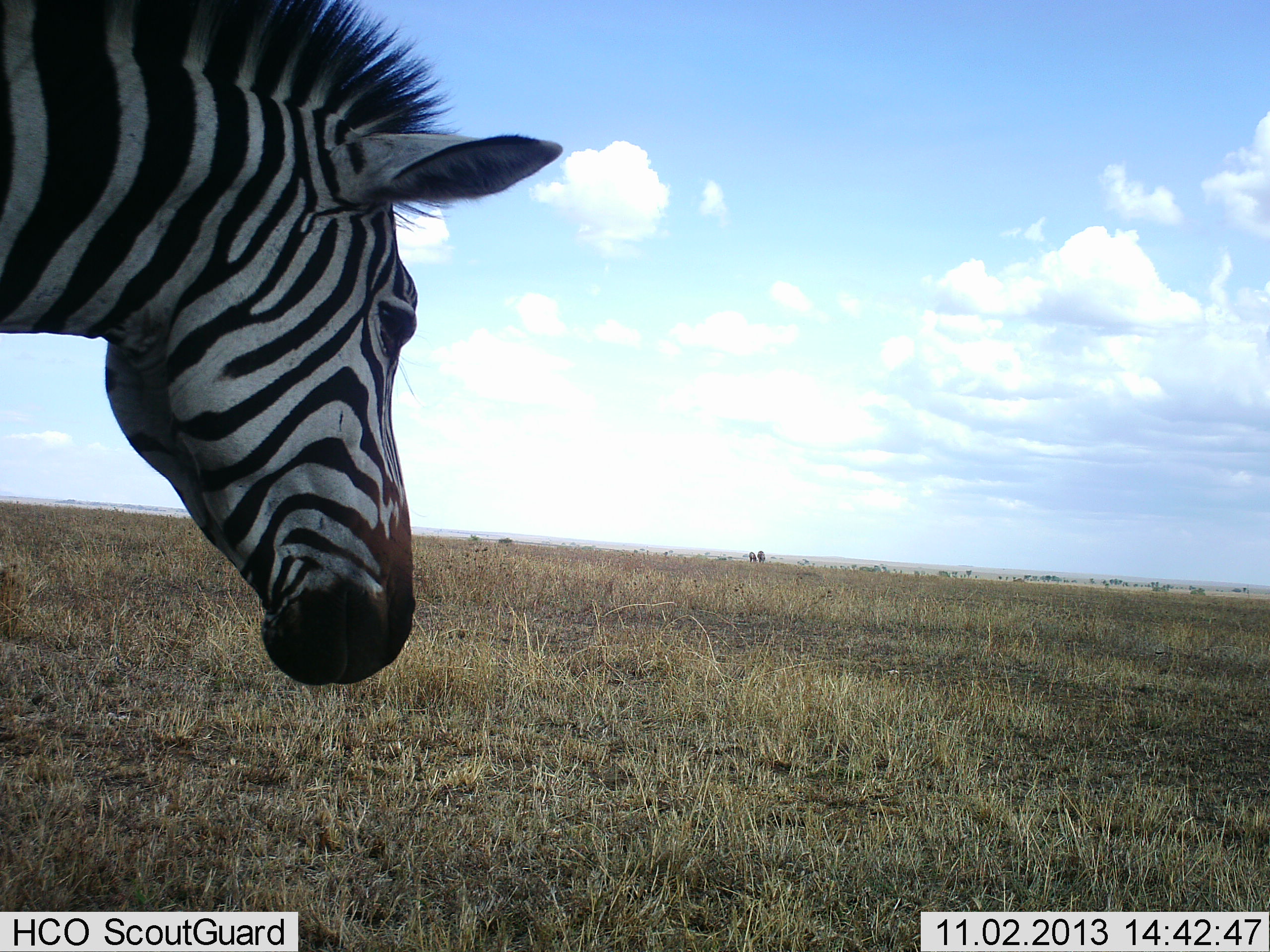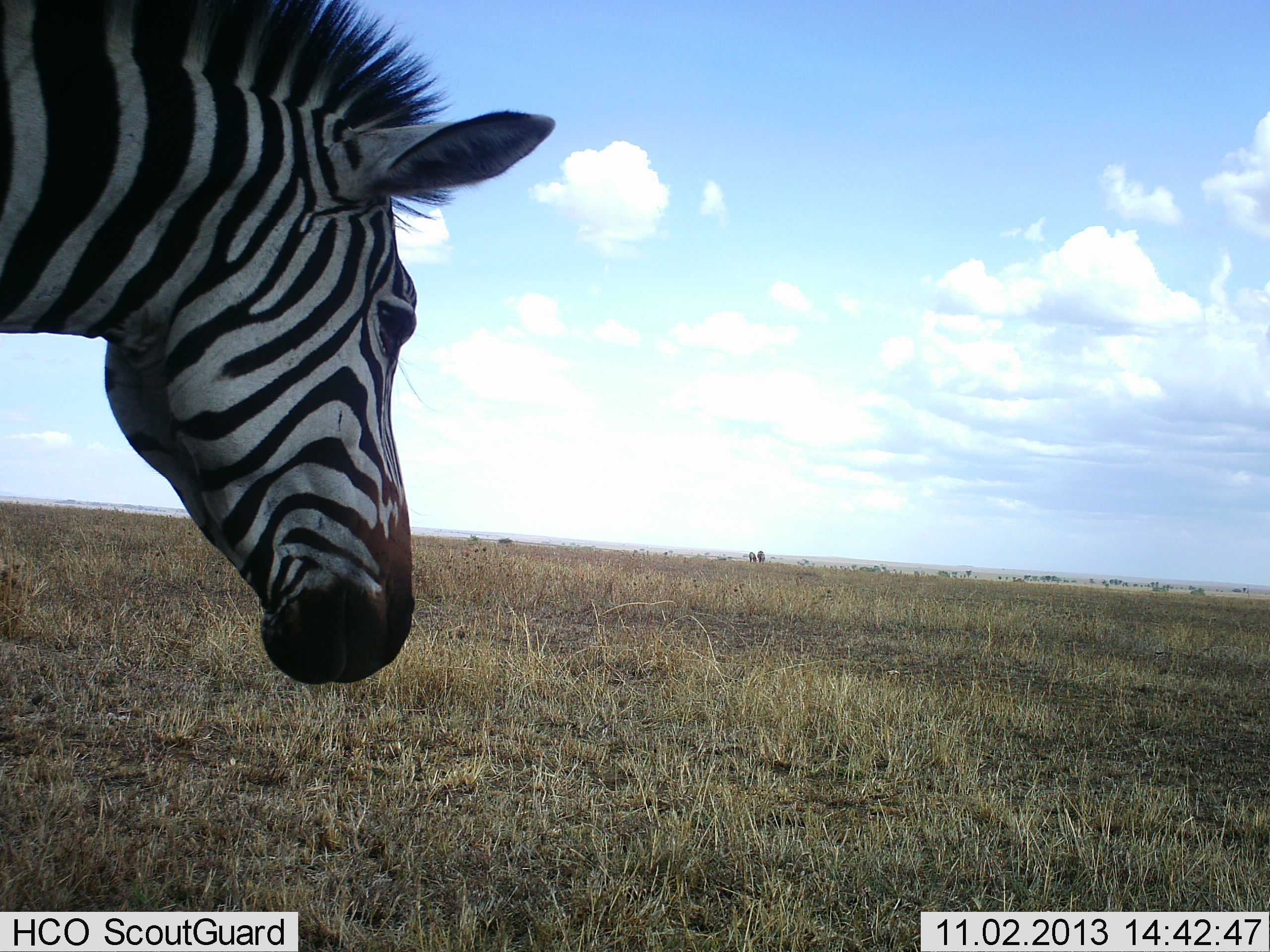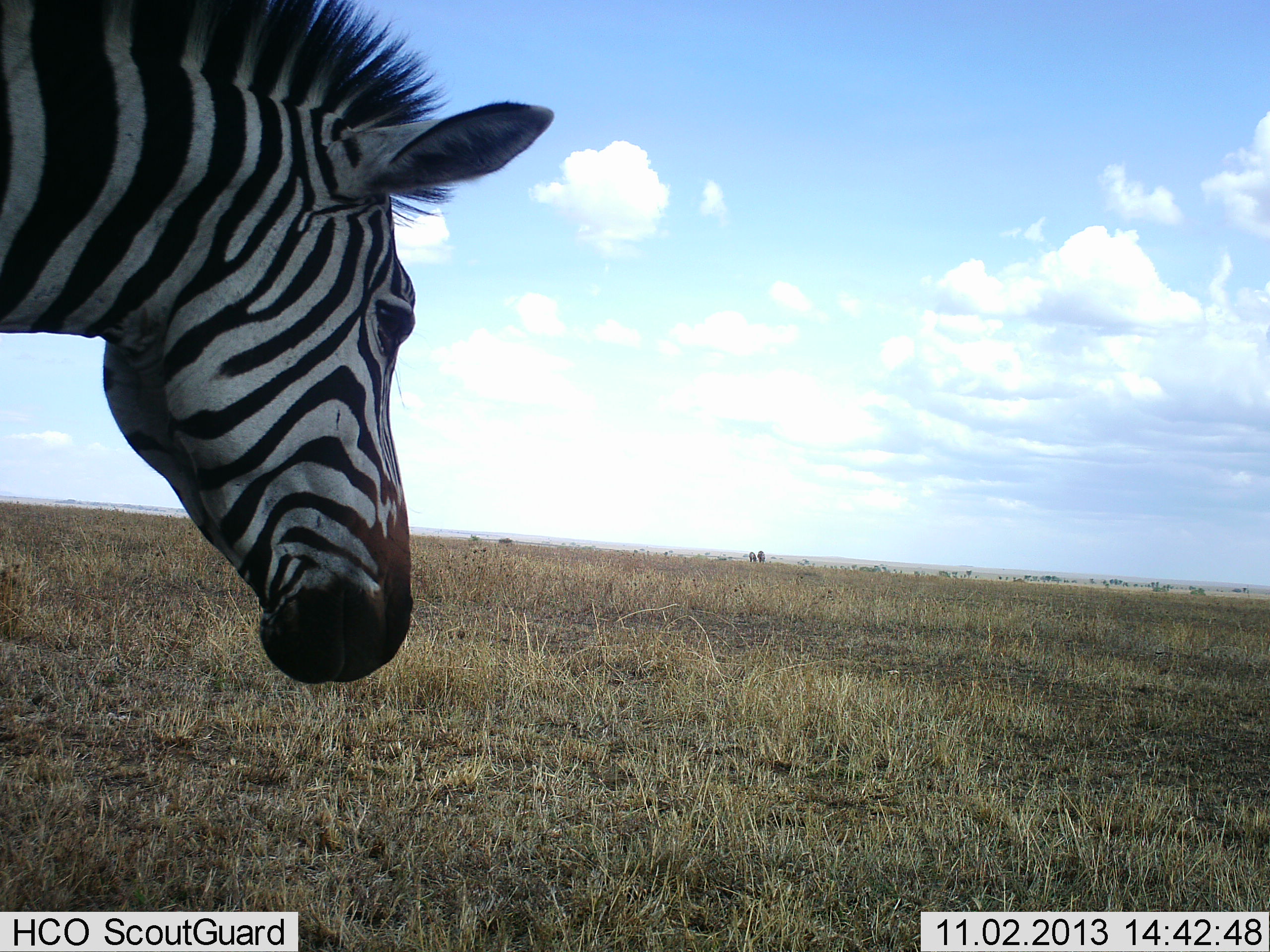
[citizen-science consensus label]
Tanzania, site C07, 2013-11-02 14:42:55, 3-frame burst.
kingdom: Animalia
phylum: Chordata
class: Mammalia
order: Perissodactyla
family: Equidae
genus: Equus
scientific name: Equus quagga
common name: plains zebra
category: zebra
Zebra (plains zebra) (Equus quagga), count 1. Behavior (volunteer vote fractions): standing 82%, resting 0%, moving 9%, interacting 0%. Young present (vote fraction): 0%. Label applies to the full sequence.